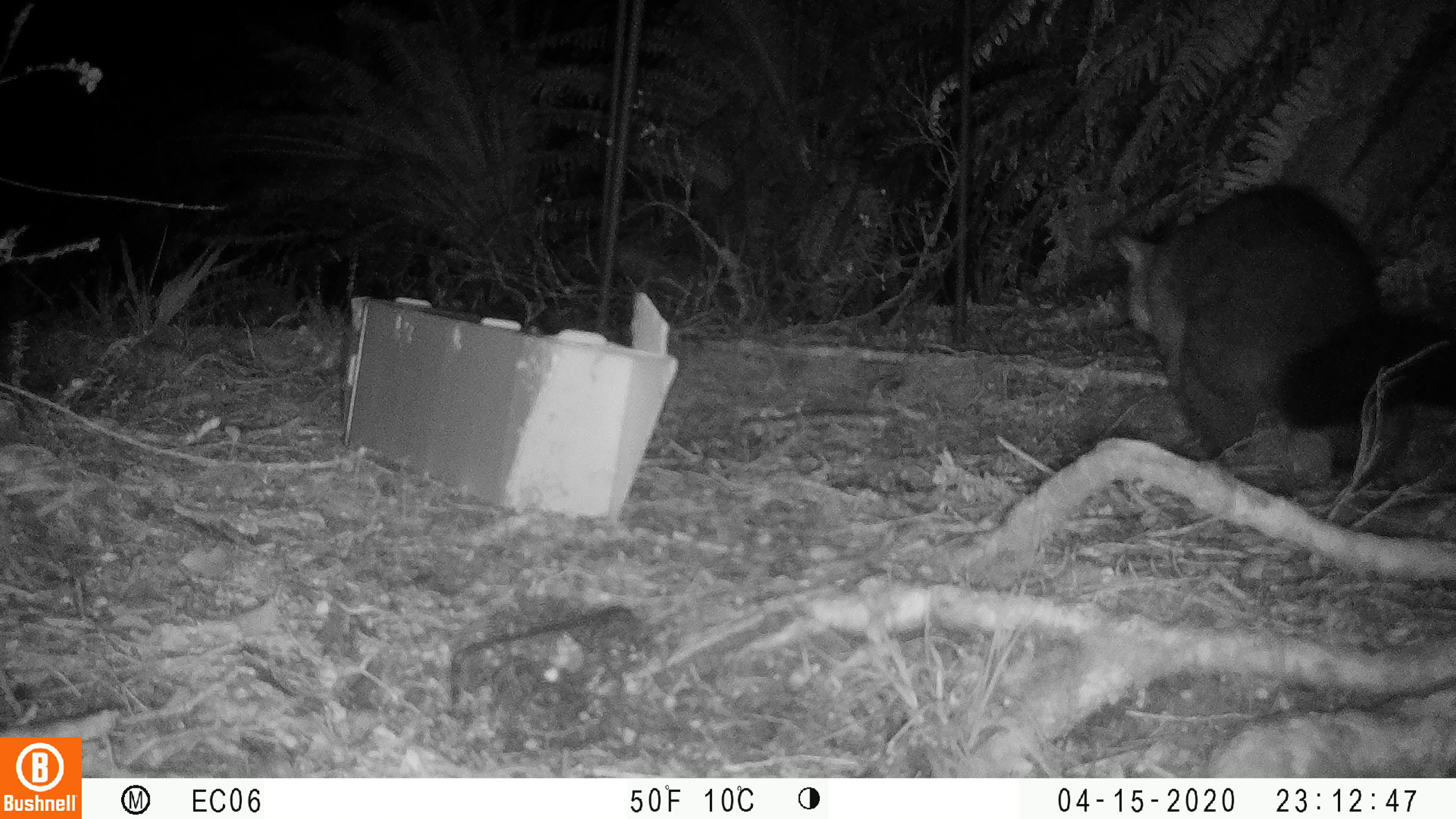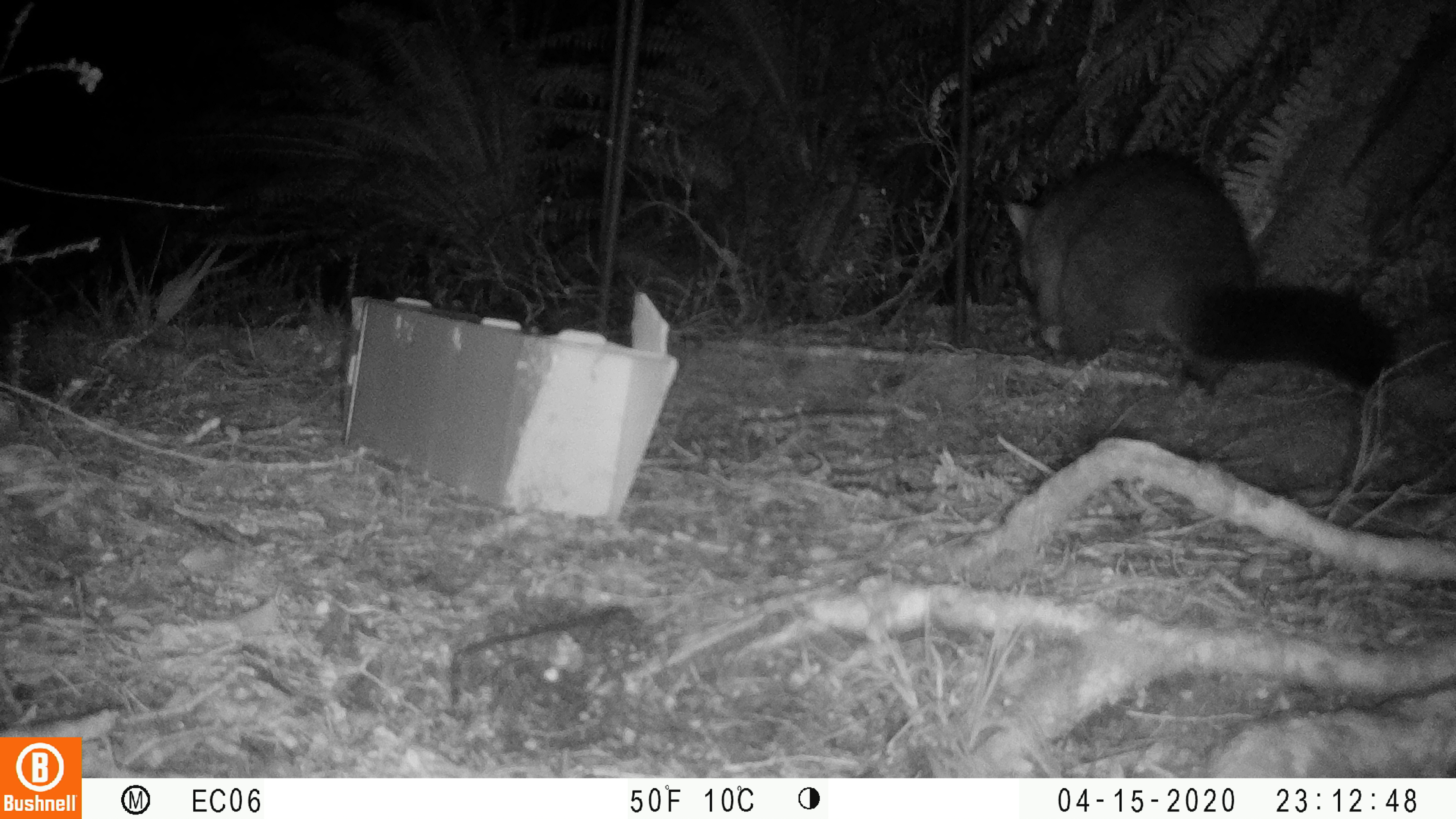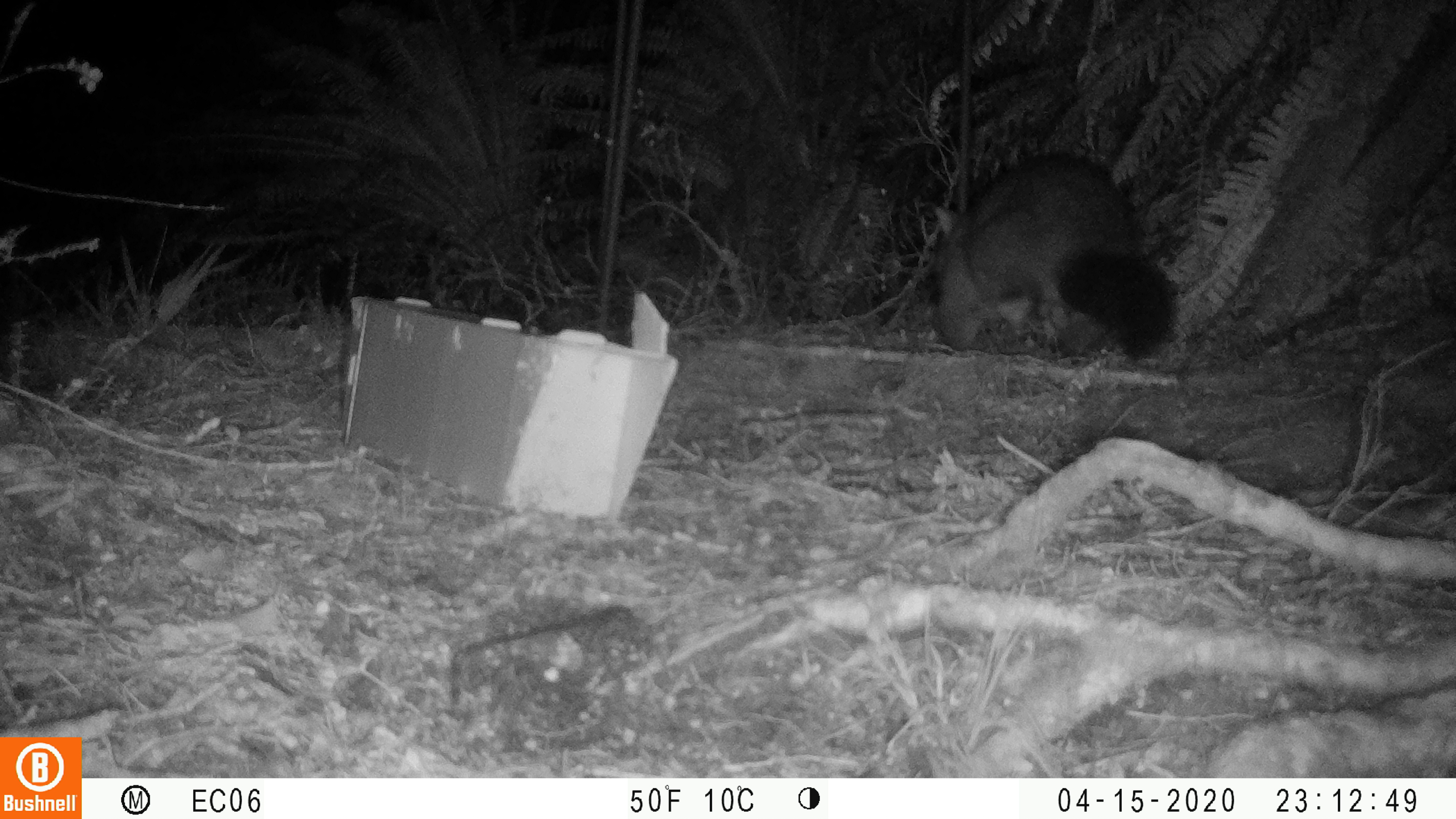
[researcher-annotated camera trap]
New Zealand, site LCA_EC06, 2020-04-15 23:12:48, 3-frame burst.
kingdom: Animalia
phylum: Chordata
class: Mammalia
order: Diprotodontia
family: Phalangeridae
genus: Trichosurus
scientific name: Trichosurus vulpecula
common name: common brushtail possum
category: possum